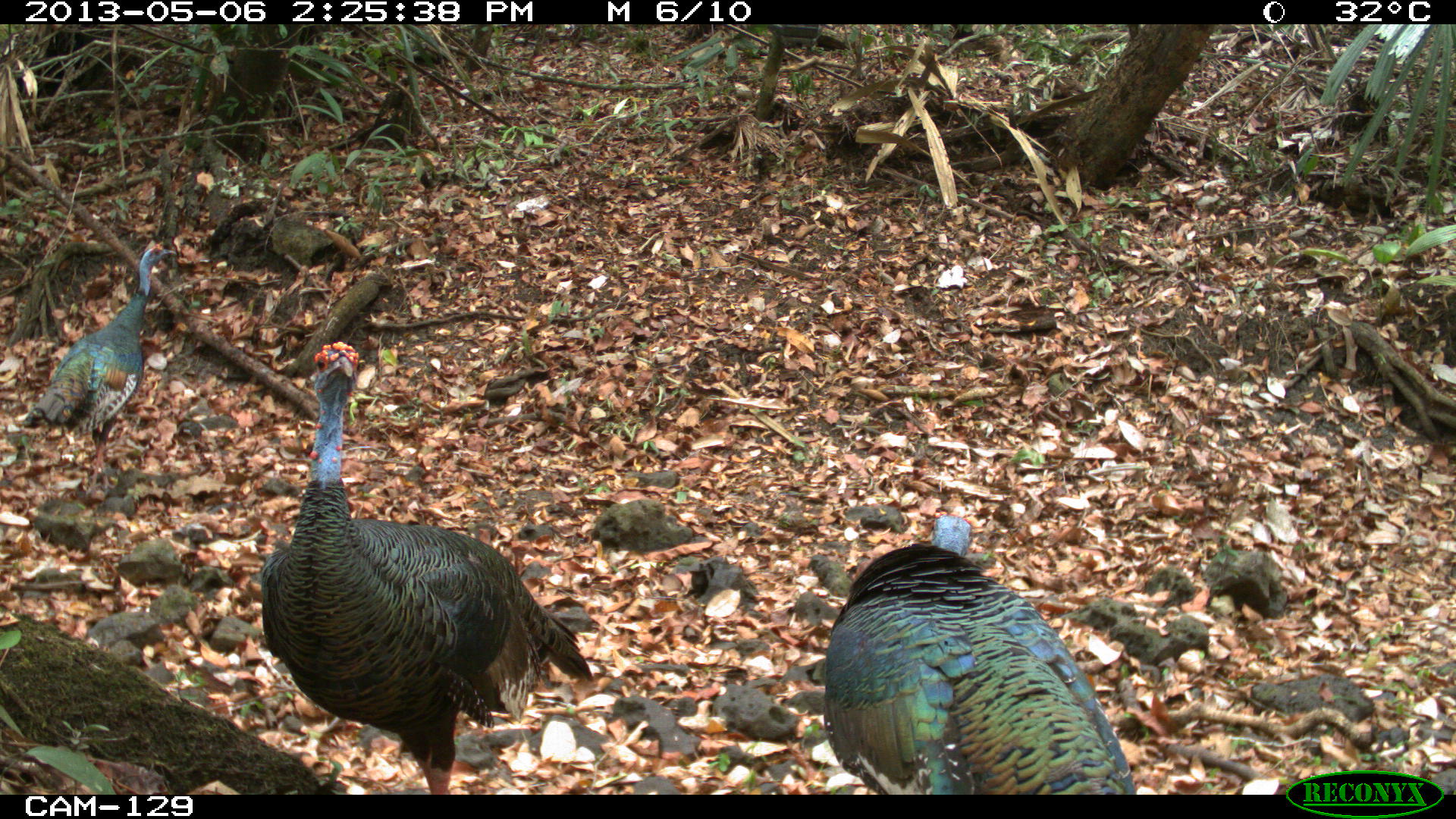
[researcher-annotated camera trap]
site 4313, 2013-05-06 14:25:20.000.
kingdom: Animalia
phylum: Chordata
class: Aves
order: Galliformes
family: Phasianidae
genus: Meleagris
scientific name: Meleagris ocellata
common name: ocellated turkey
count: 3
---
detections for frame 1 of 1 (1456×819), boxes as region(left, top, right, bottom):
meleagris ocellata: region(259, 339, 593, 793); region(823, 508, 1135, 793); region(21, 243, 177, 501)